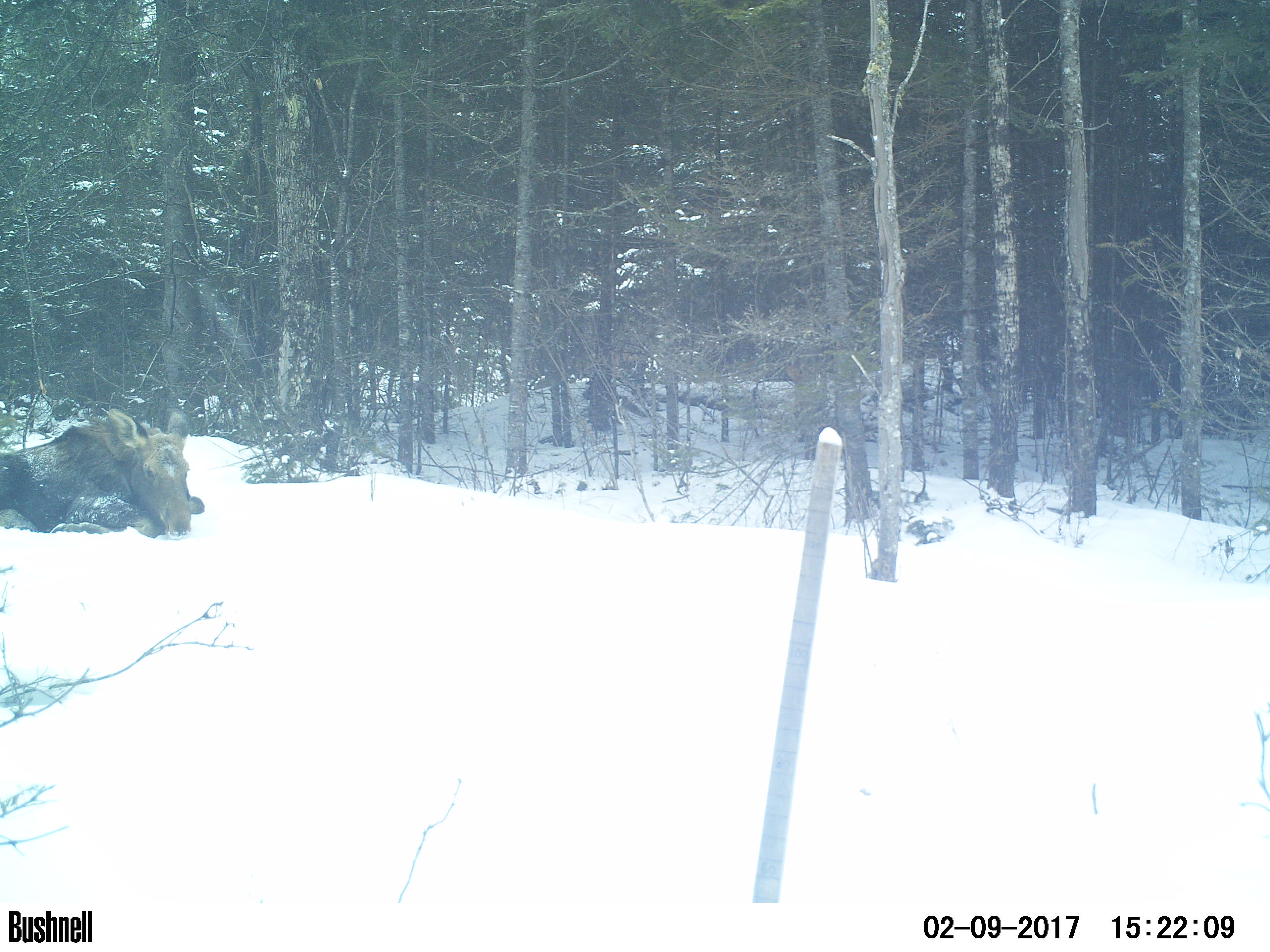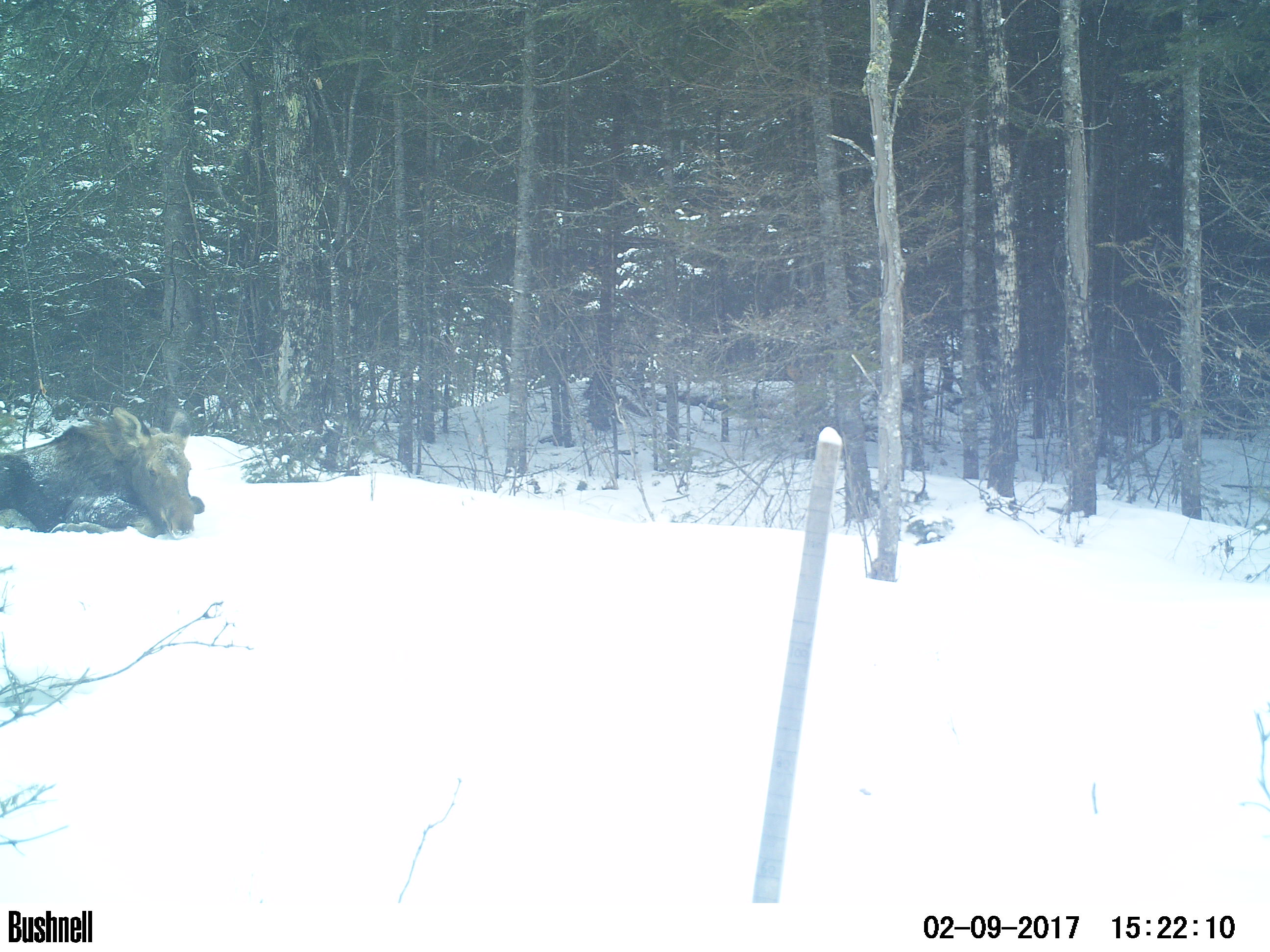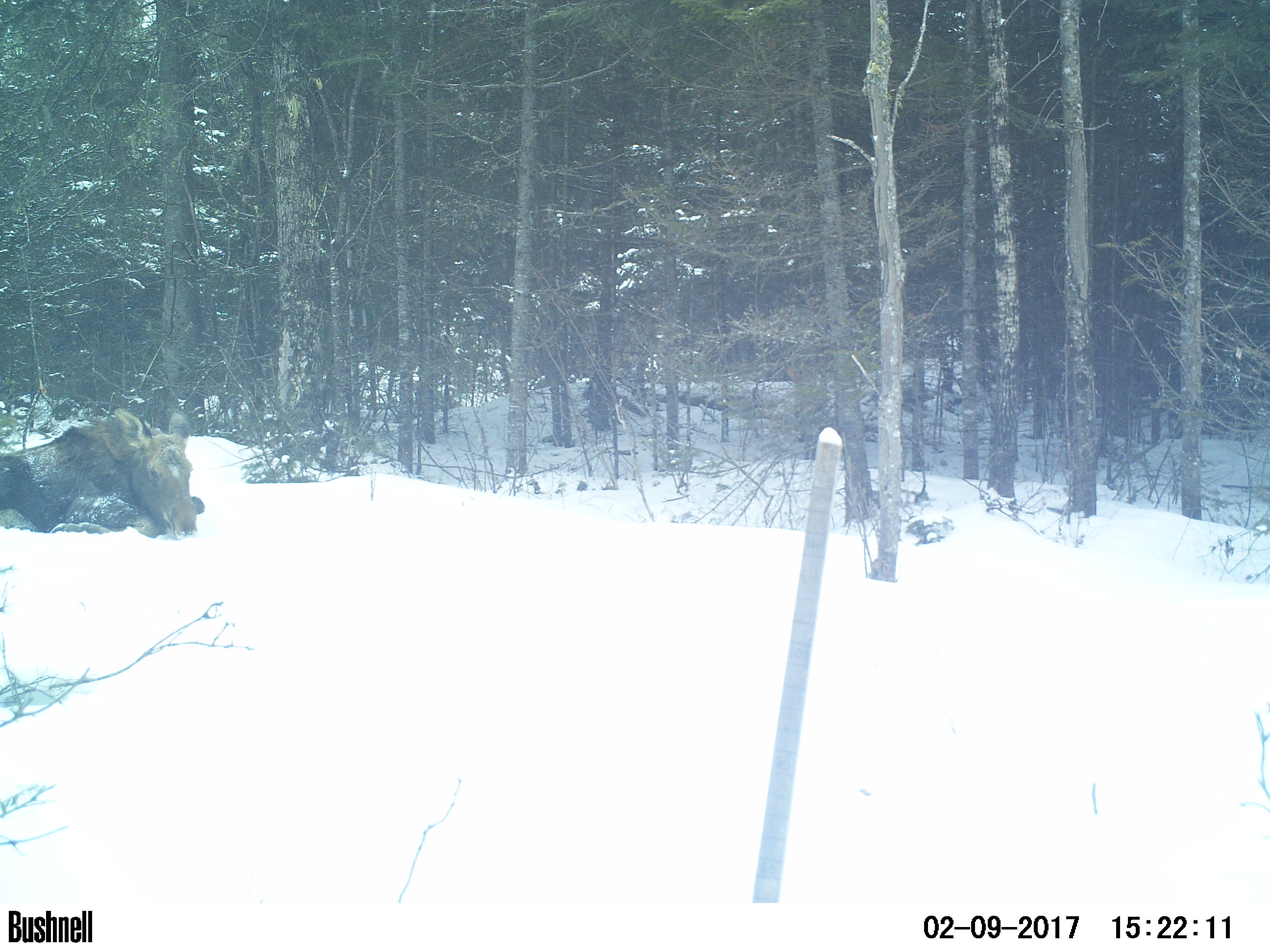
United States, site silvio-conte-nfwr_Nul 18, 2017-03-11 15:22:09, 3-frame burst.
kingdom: Animalia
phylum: Chordata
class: Mammalia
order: Artiodactyla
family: Cervidae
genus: Alces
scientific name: Alces alces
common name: moose